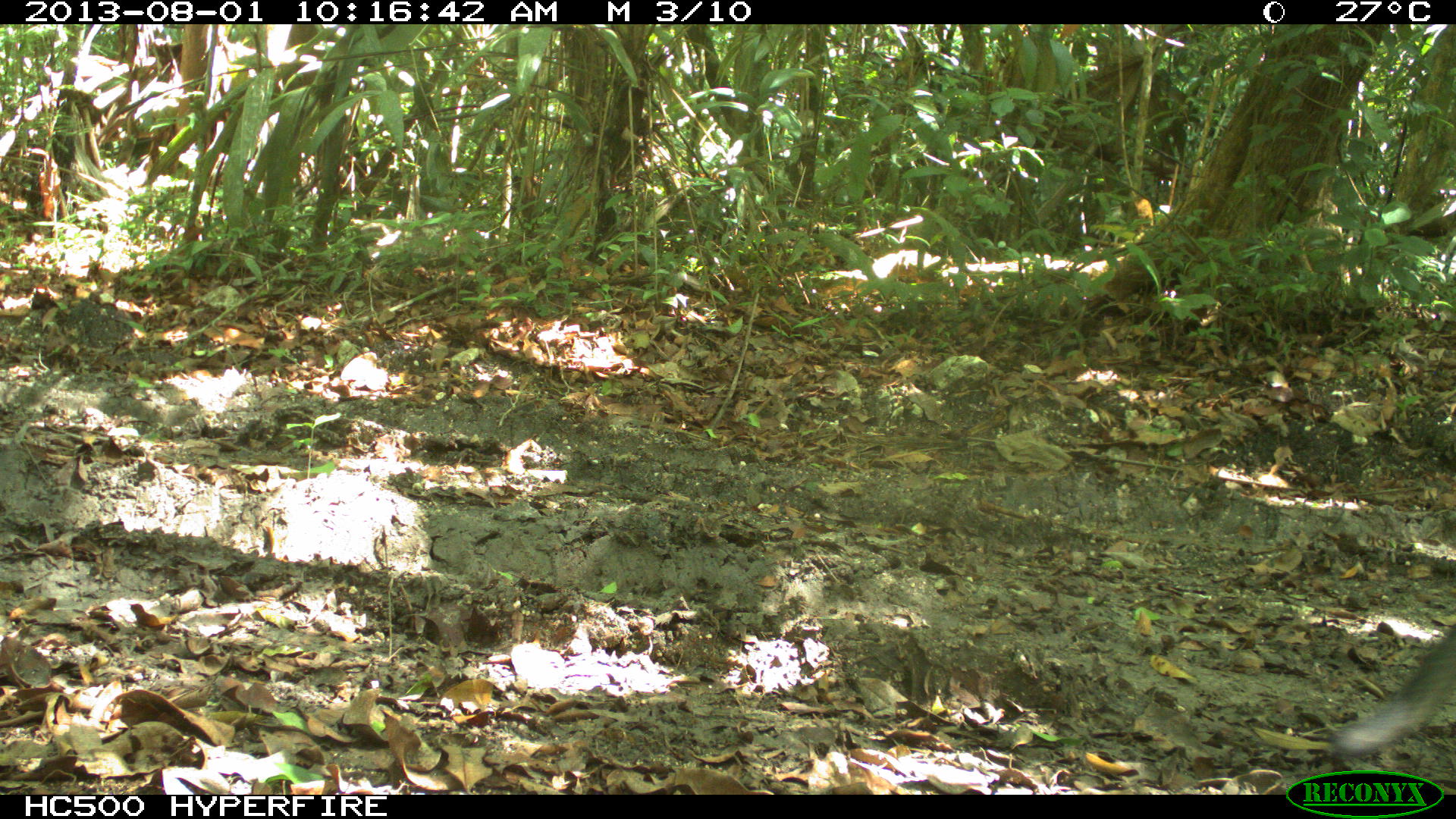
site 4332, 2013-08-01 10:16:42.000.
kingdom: Animalia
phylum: Chordata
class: Mammalia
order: Carnivora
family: Canidae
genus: Urocyon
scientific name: Urocyon cinereoargenteus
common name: gray fox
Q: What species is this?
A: Urocyon cinereoargenteus (gray fox).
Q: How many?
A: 1.